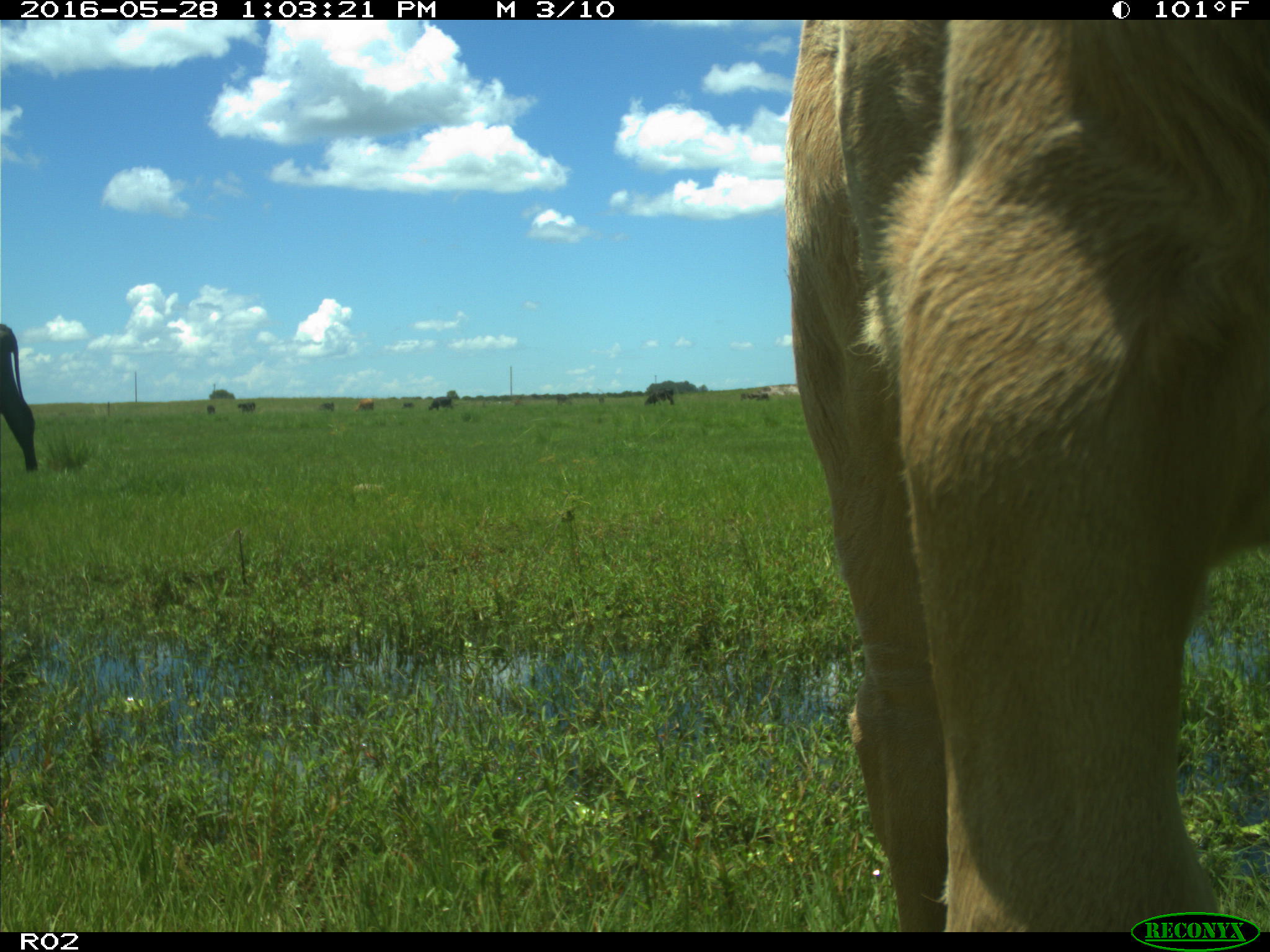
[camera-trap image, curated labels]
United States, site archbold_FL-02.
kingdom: Animalia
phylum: Chordata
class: Mammalia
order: Artiodactyla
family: Bovidae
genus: Bos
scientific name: Bos taurus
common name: domestic cow